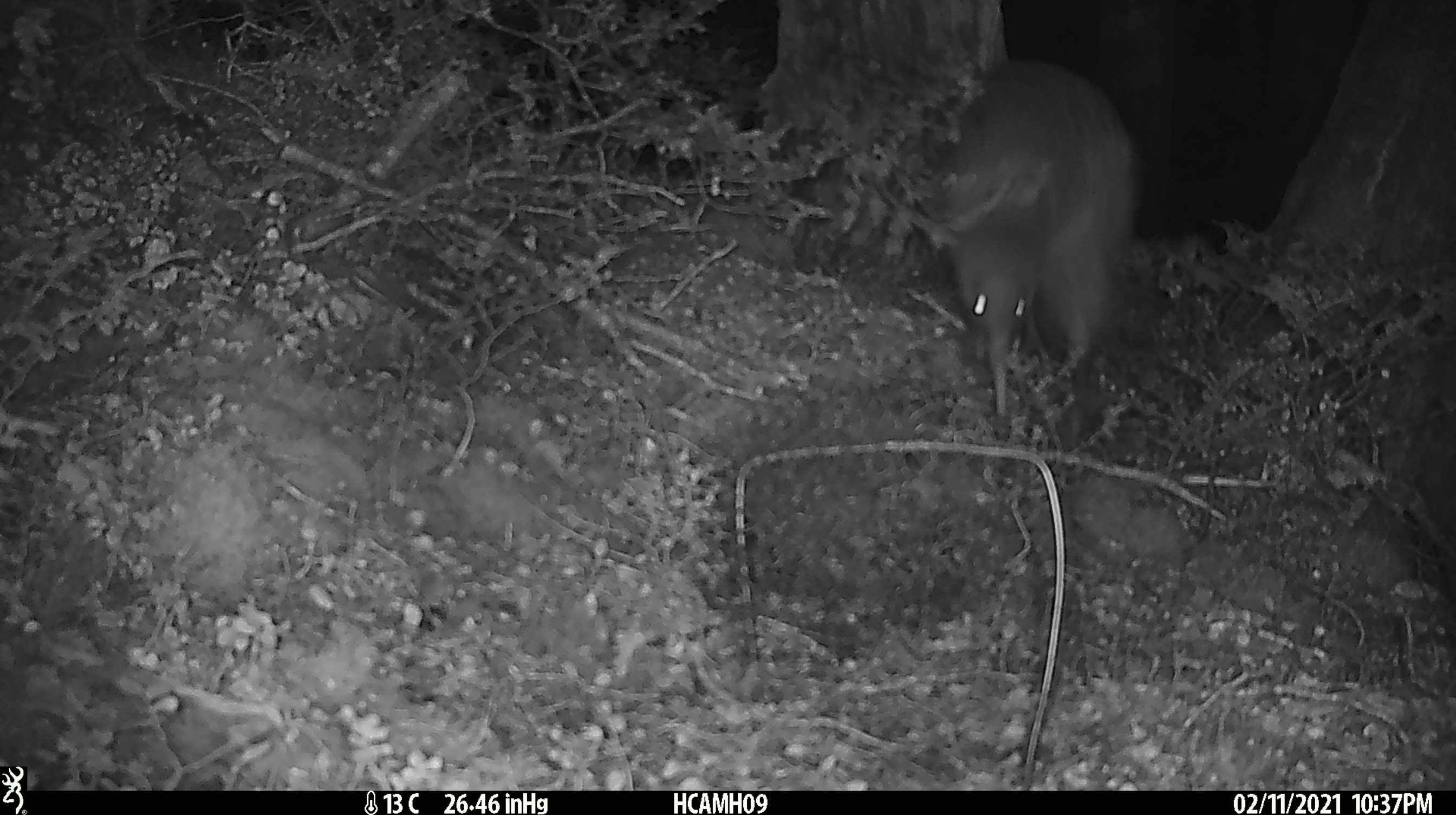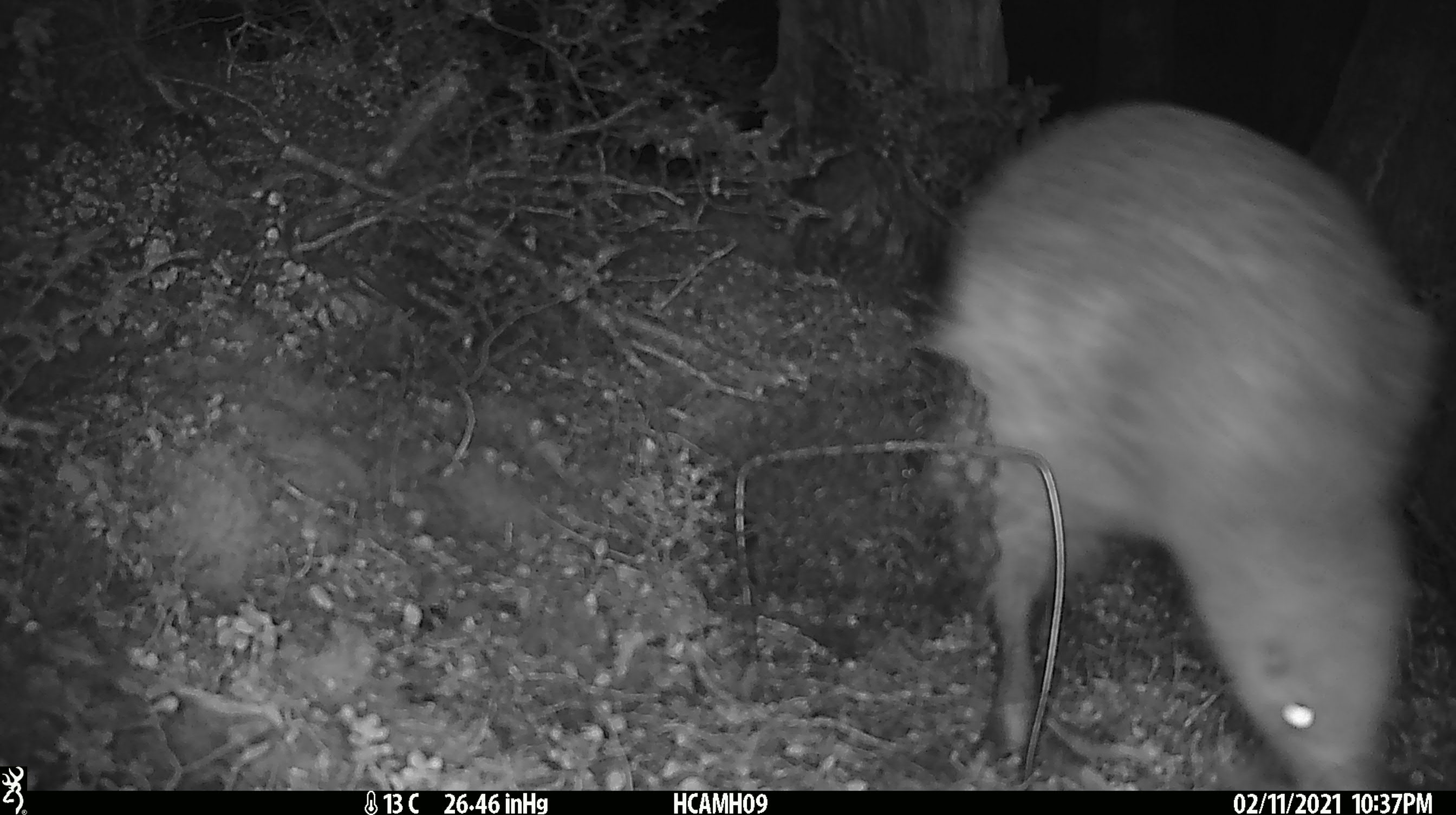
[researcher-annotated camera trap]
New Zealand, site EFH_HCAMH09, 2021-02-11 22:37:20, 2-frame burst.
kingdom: Animalia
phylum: Chordata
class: Aves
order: Apterygiformes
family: Apterygidae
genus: Apteryx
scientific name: Apteryx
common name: kiwi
Kiwi (Apteryx).